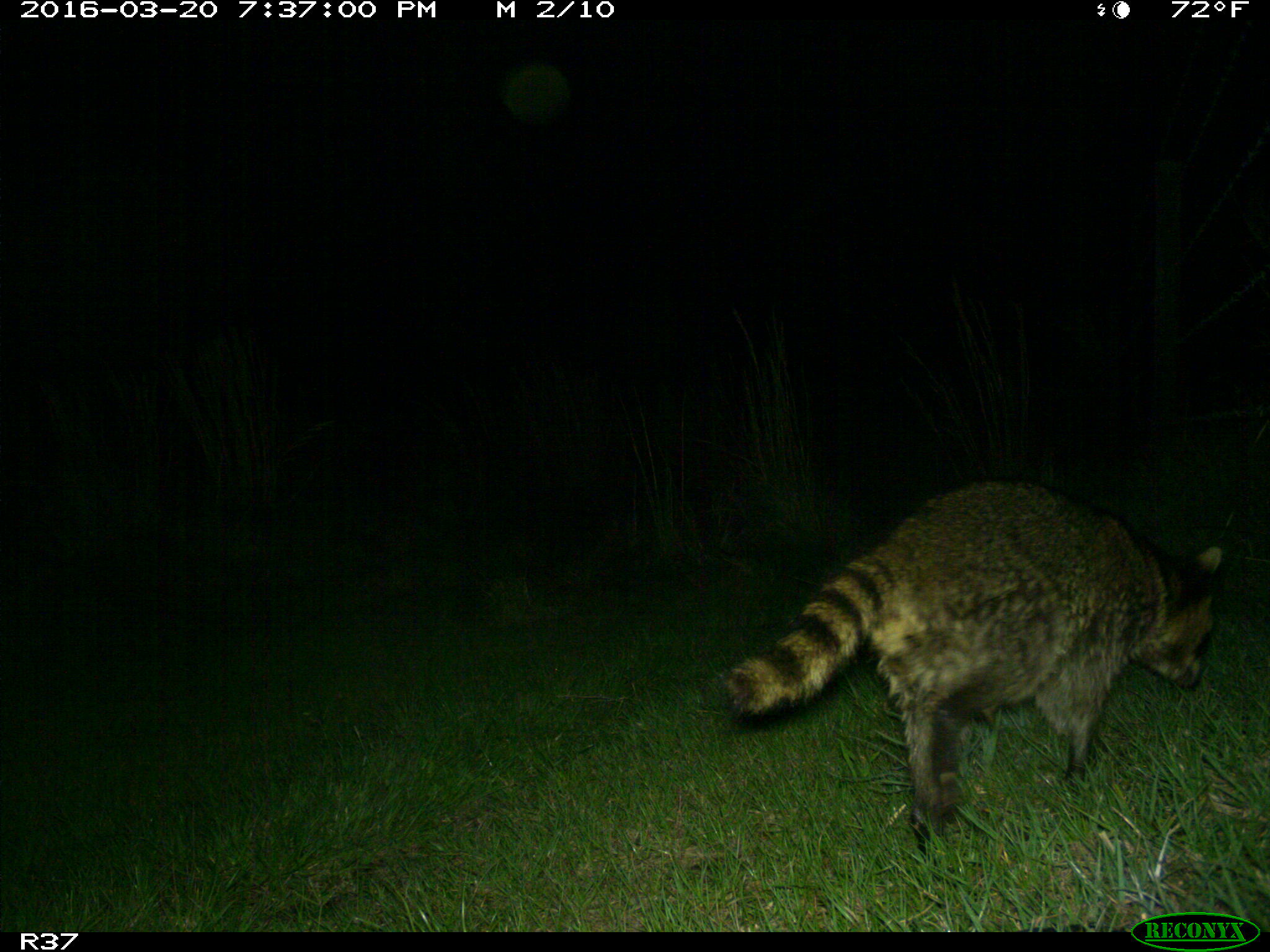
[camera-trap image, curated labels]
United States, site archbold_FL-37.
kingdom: Animalia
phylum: Chordata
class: Mammalia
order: Carnivora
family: Procyonidae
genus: Procyon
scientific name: Procyon lotor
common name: common raccoon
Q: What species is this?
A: Procyon lotor (common raccoon).